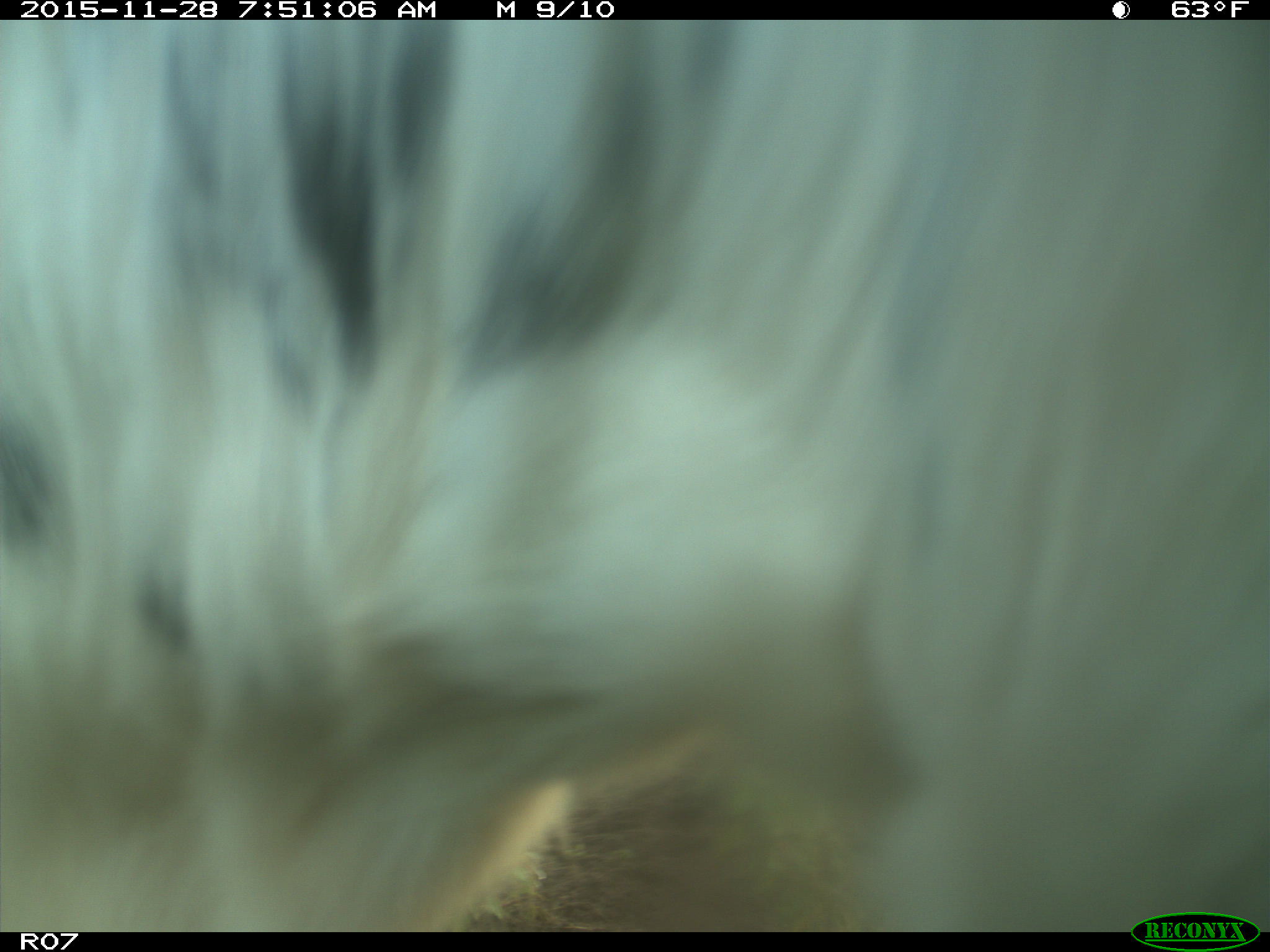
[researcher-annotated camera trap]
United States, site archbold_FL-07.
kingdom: Animalia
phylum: Chordata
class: Mammalia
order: Artiodactyla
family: Bovidae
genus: Bos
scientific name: Bos taurus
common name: domestic cow